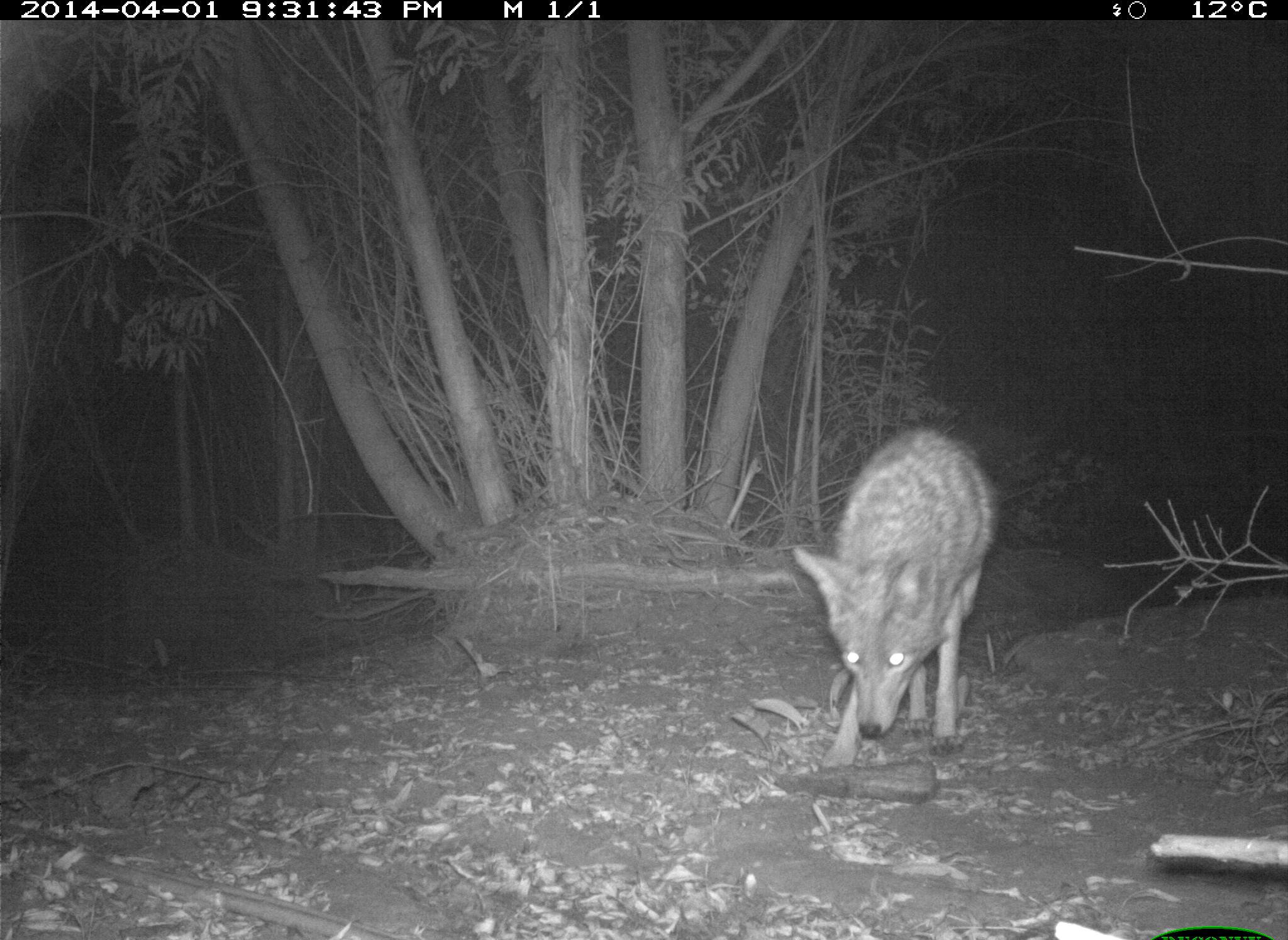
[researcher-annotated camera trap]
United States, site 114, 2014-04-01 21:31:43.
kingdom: Animalia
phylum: Chordata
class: Mammalia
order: Carnivora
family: Canidae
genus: Canis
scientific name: Canis latrans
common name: coyote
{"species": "coyote (Canis latrans)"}